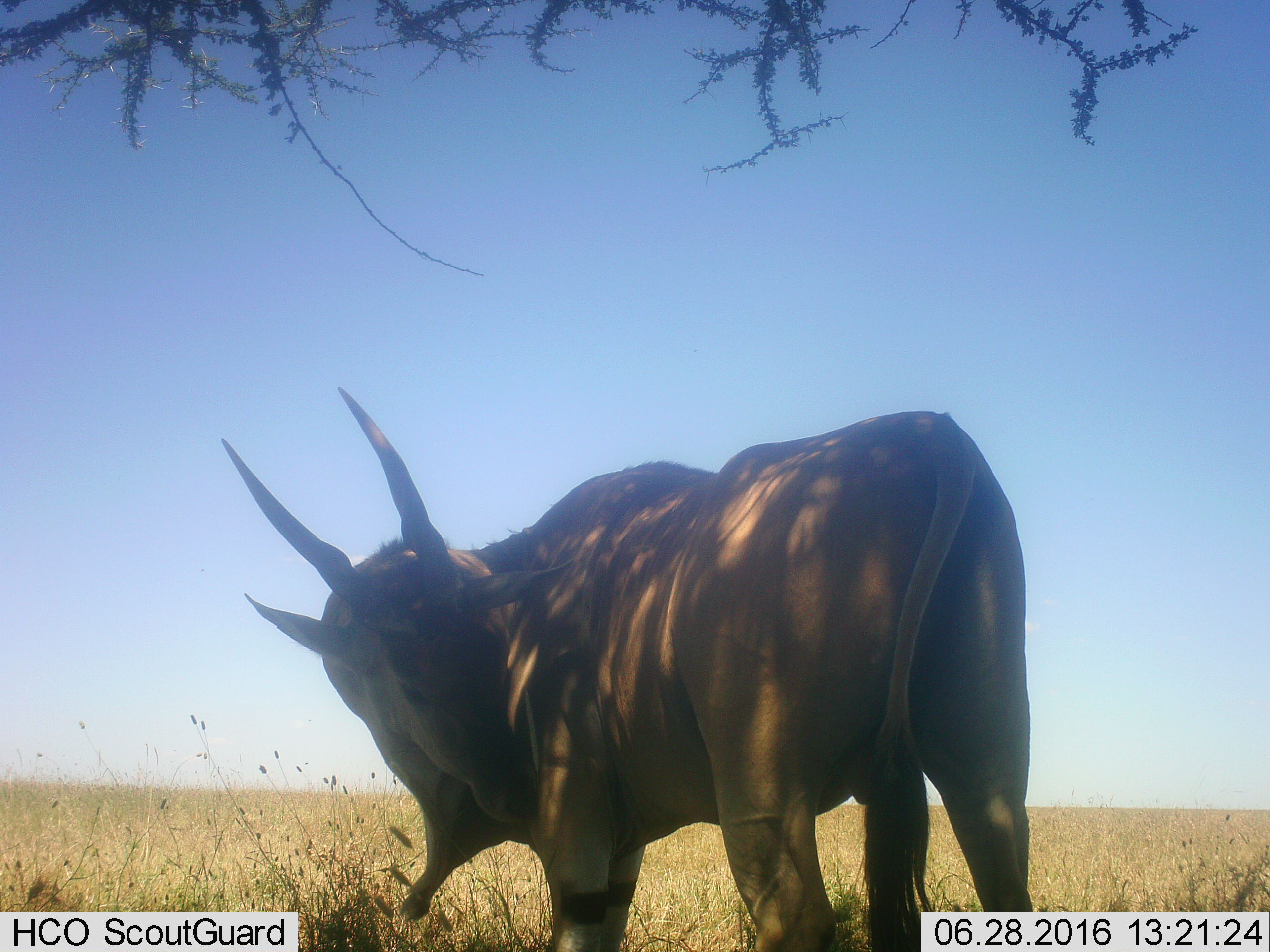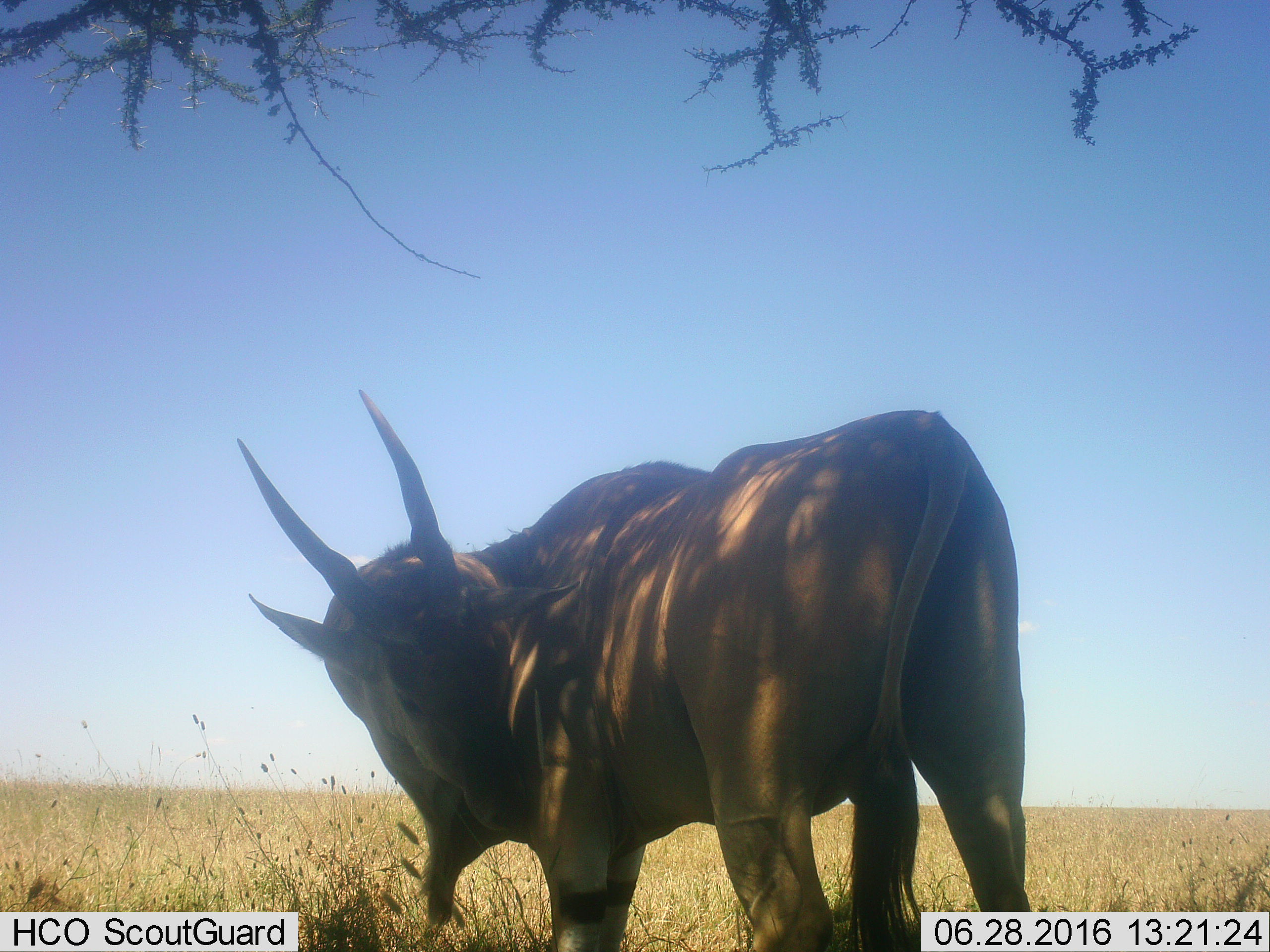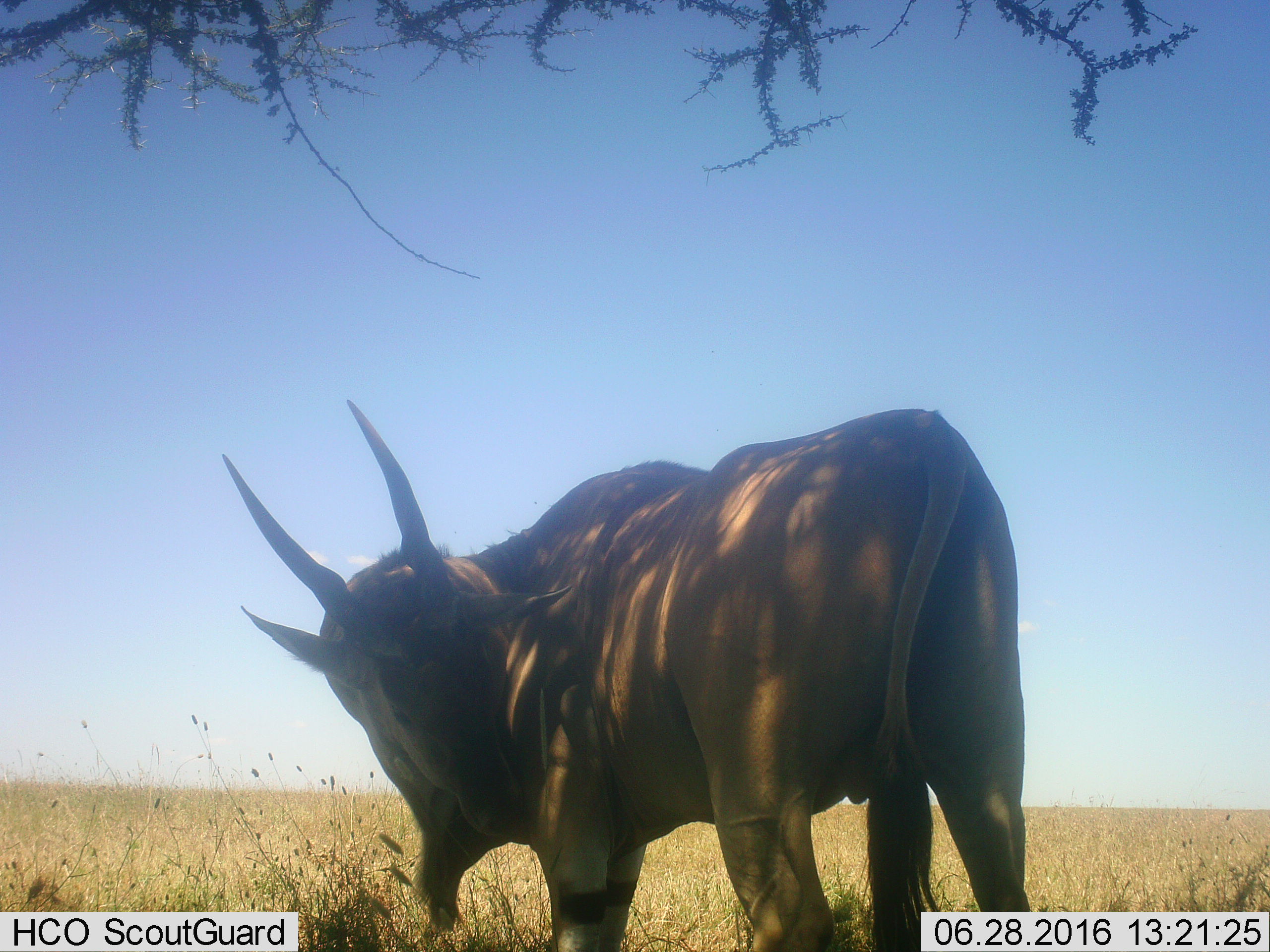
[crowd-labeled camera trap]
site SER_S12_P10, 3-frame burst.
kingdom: Animalia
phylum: Chordata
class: Mammalia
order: Artiodactyla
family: Bovidae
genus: Tragelaphus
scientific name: Tragelaphus oryx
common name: eland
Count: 1.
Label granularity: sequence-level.